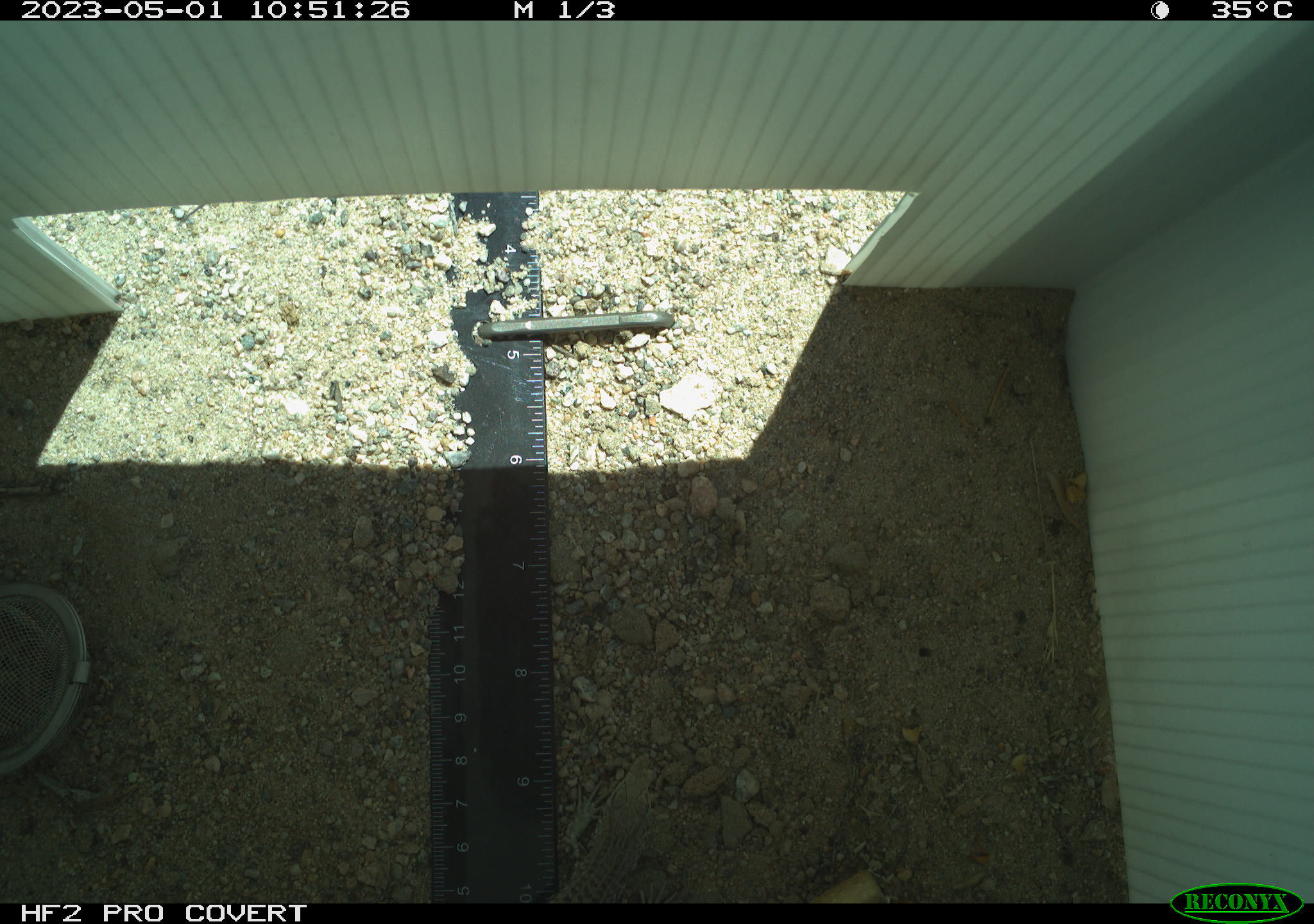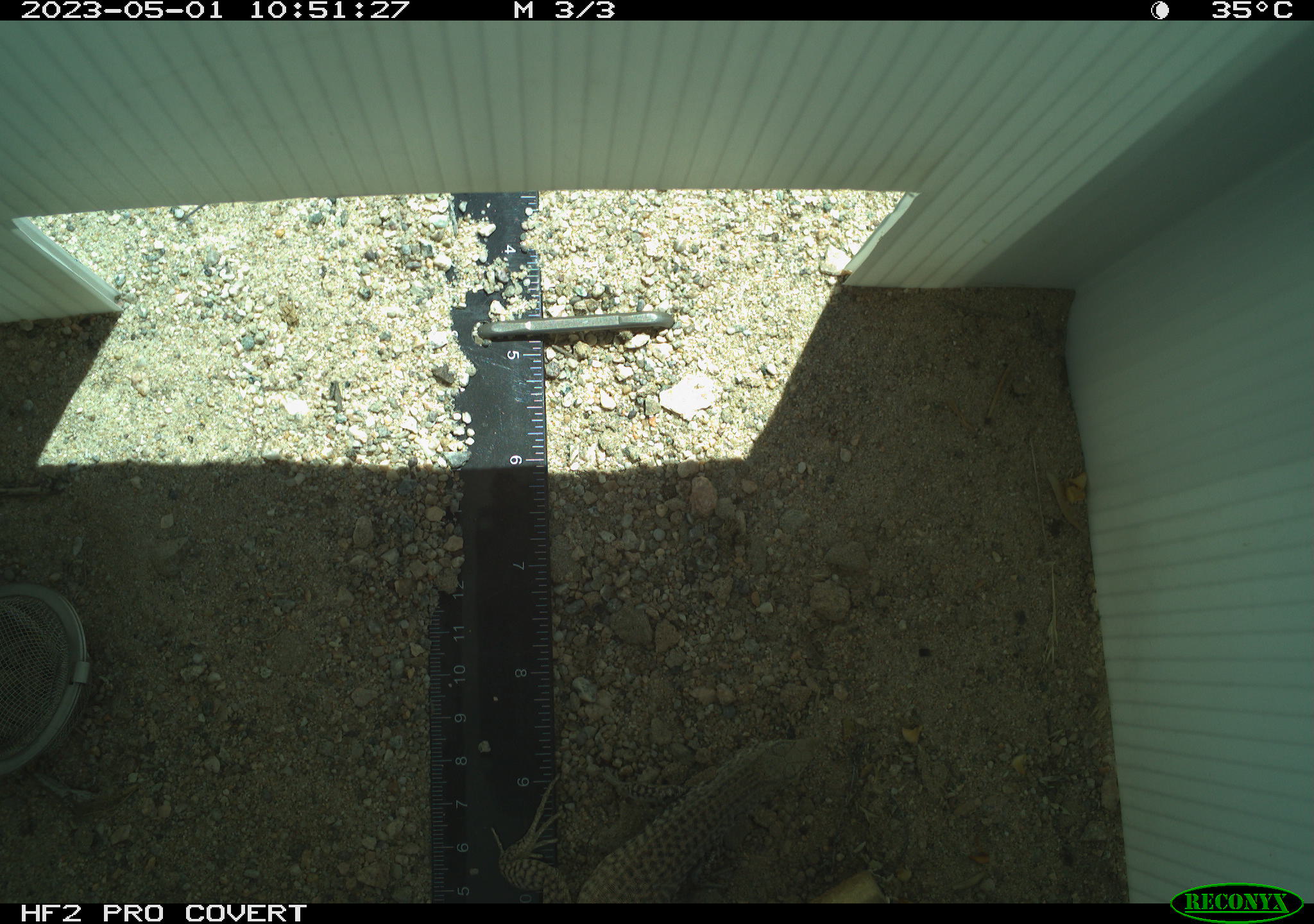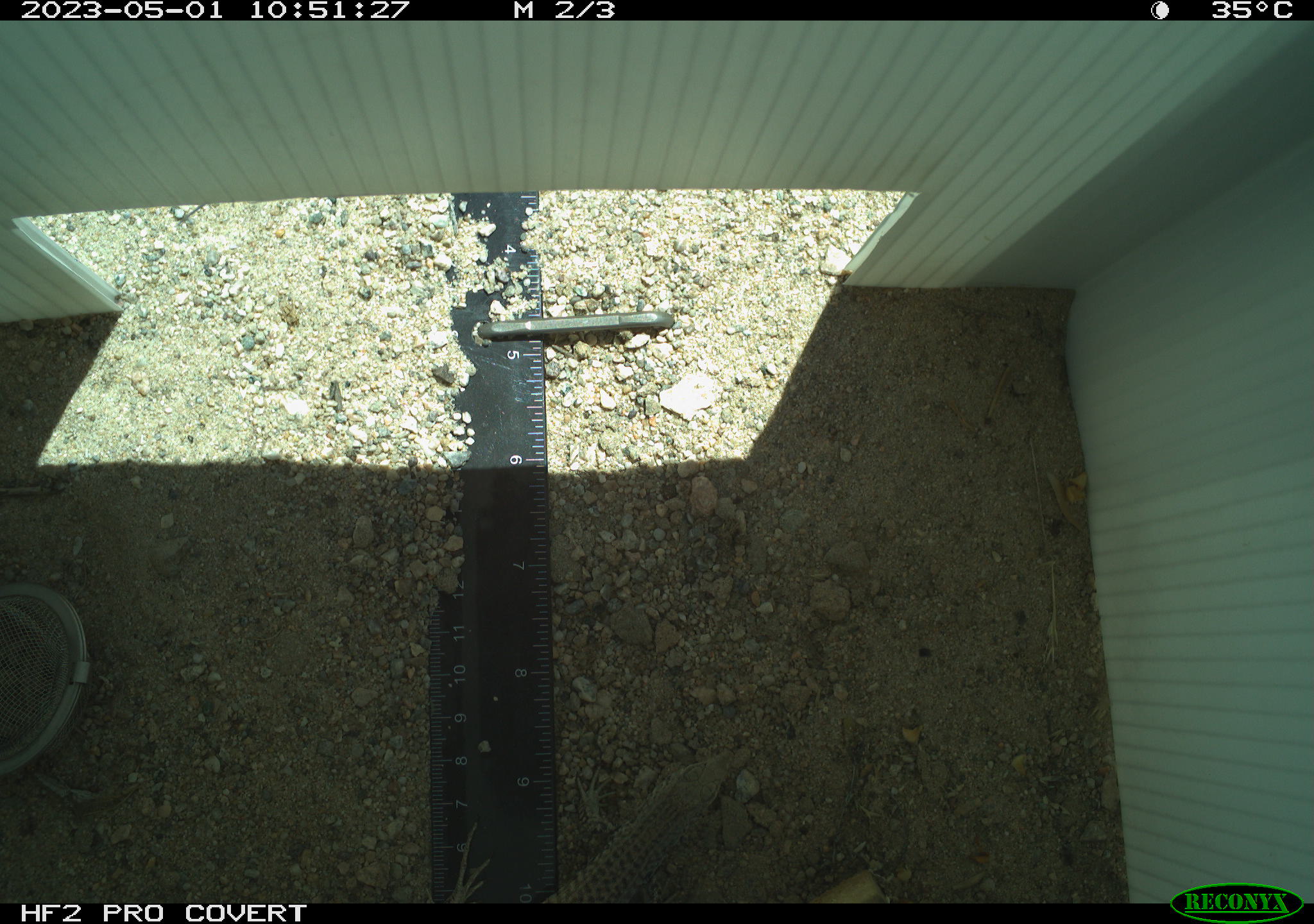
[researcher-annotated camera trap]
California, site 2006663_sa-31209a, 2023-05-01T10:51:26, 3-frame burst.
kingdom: Animalia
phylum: Chordata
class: Reptilia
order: Squamata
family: Teiidae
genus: Aspidoscelis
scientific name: Aspidoscelis tigris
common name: western whiptail